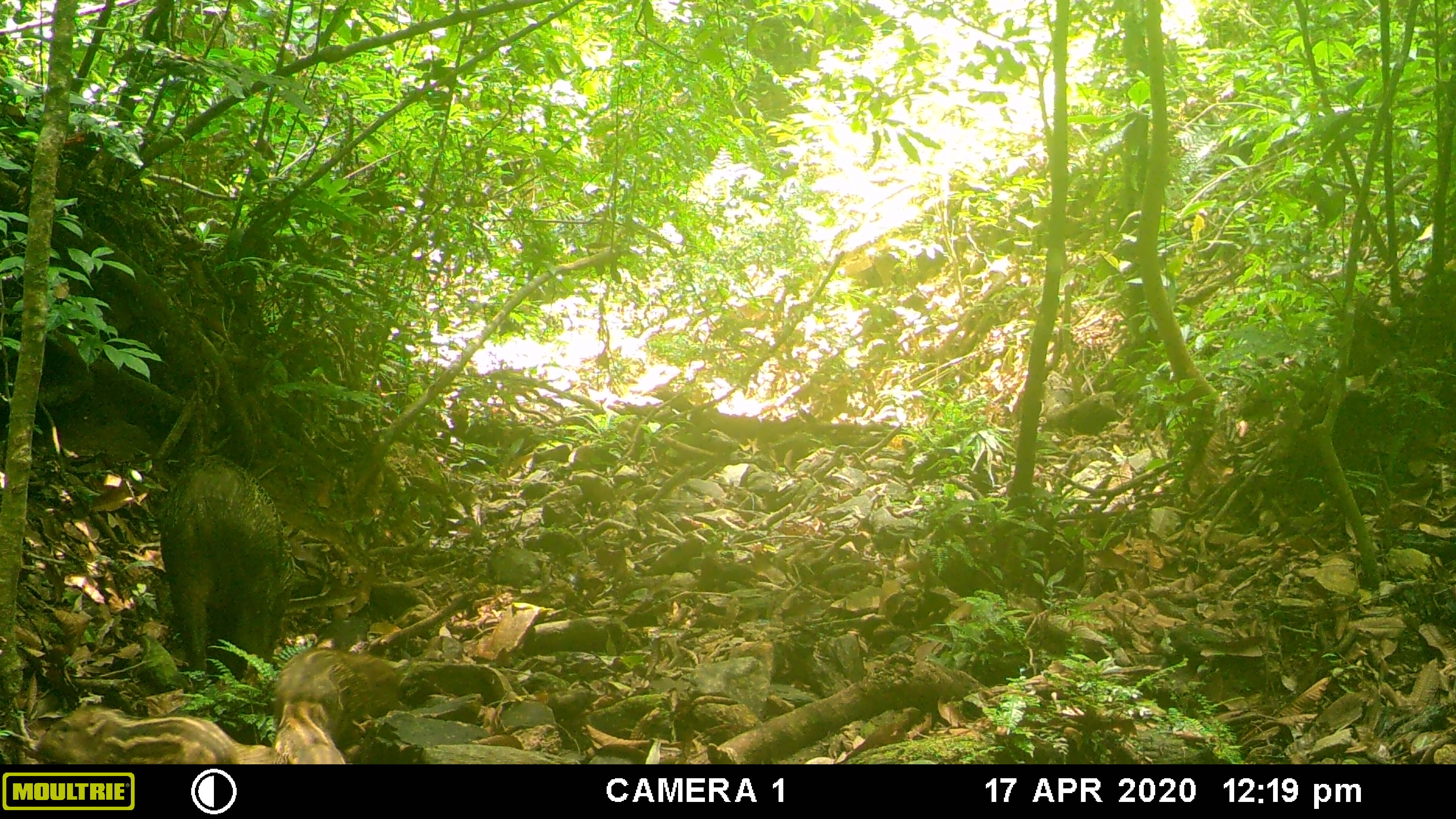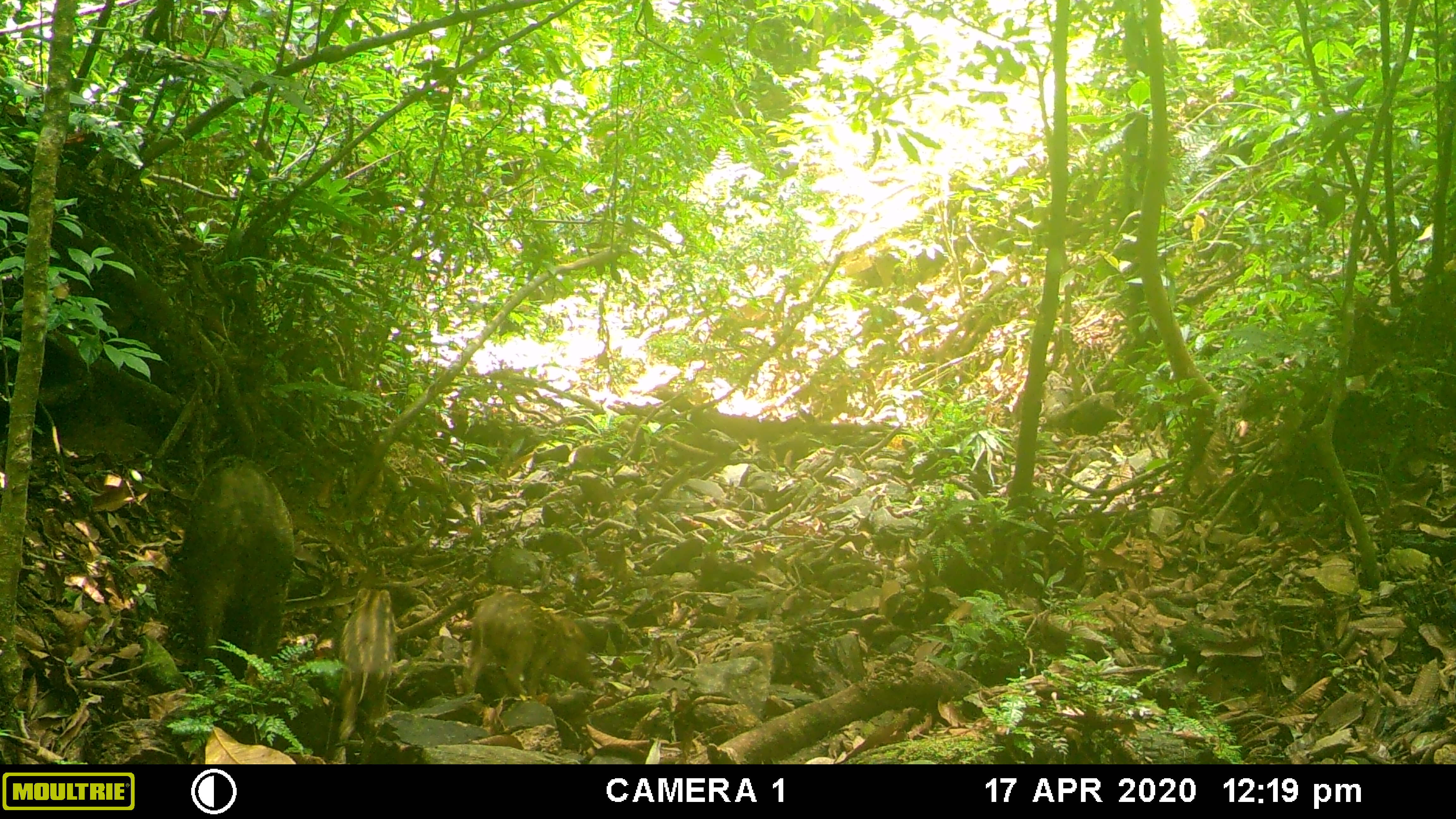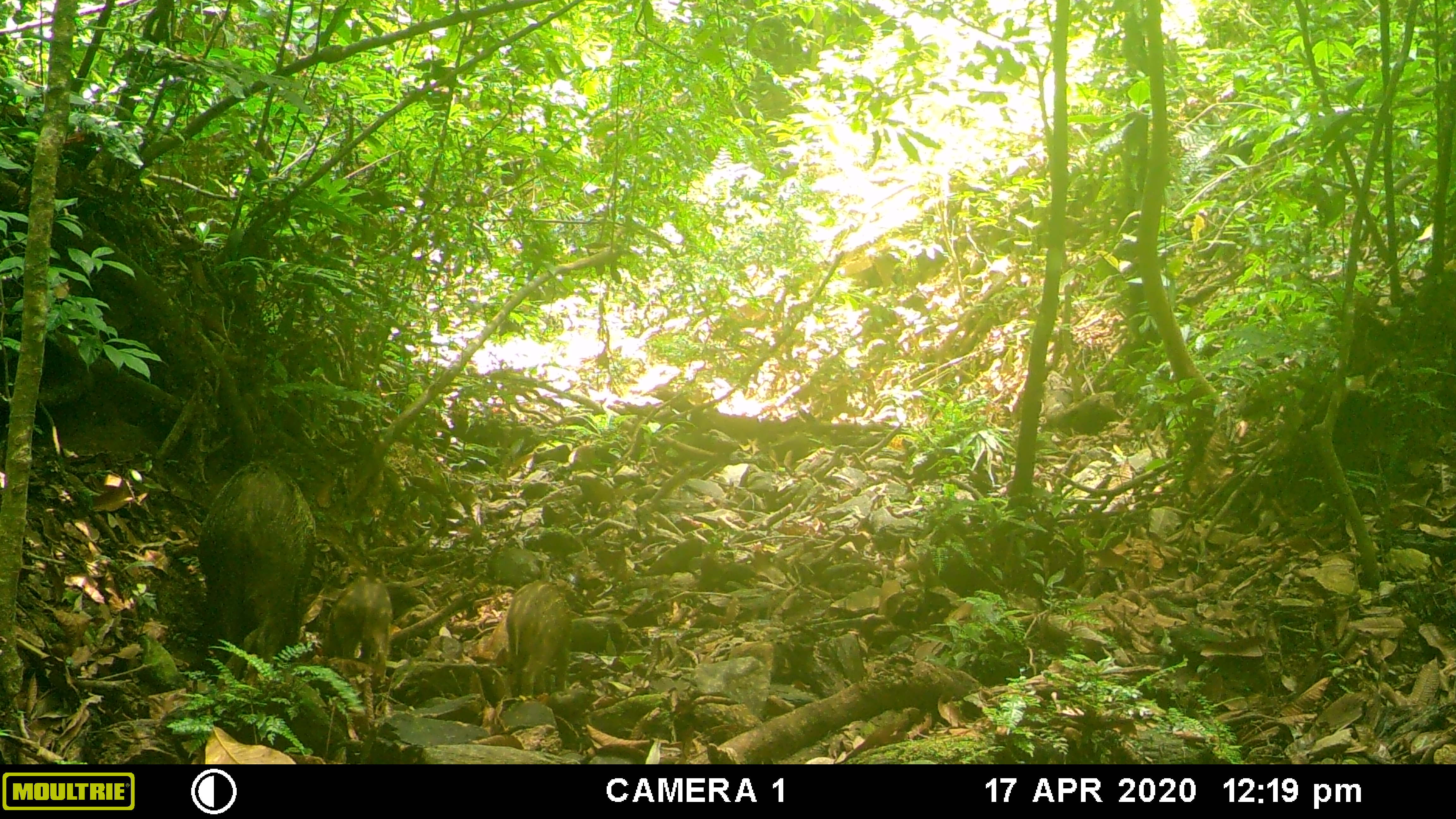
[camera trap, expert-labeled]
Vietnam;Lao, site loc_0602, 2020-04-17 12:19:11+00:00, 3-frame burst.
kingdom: Animalia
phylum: Chordata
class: Mammalia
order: Artiodactyla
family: Suidae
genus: Sus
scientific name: Sus scrofa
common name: eurasian wild pig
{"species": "eurasian wild pig (Sus scrofa)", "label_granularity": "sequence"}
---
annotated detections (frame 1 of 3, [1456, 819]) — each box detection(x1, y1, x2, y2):
eurasian wild pig: detection(157, 455, 288, 693); detection(27, 703, 279, 764); detection(268, 645, 405, 740); detection(272, 698, 348, 763)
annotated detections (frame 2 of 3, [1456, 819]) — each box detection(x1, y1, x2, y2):
eurasian wild pig: detection(182, 453, 294, 694); detection(463, 590, 596, 699); detection(336, 588, 398, 763)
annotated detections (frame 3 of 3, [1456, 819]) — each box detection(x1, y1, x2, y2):
eurasian wild pig: detection(195, 459, 317, 671); detection(323, 574, 391, 691); detection(506, 579, 573, 696)